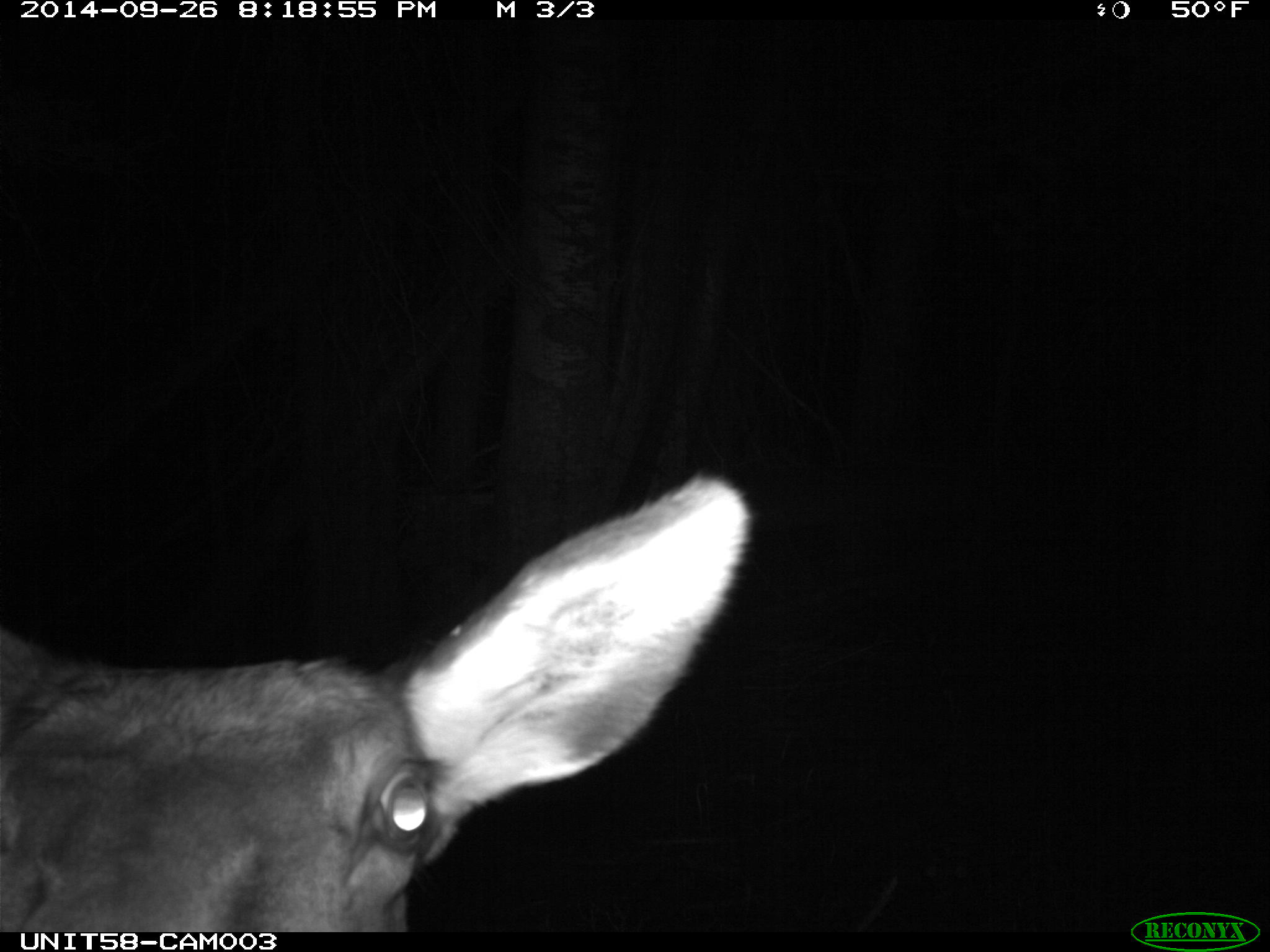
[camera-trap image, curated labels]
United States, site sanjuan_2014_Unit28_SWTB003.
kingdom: Animalia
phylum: Chordata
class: Mammalia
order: Artiodactyla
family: Cervidae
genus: Cervus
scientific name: Cervus elaphus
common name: red deer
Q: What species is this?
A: Cervus elaphus (red deer).